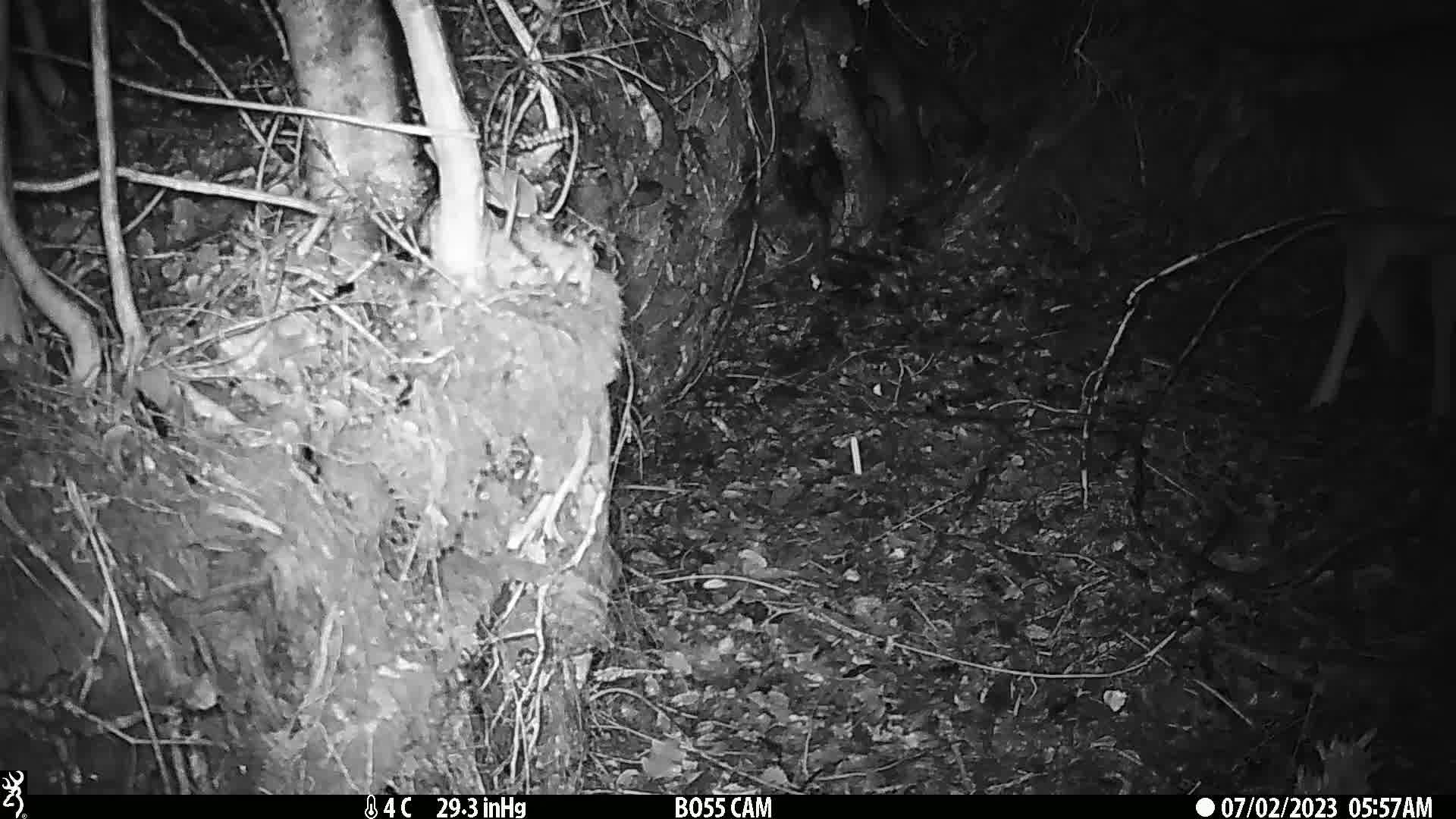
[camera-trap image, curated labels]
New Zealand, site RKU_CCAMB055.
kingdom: Animalia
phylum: Chordata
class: Mammalia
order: Artiodactyla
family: Cervidae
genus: Odocoileus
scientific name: Odocoileus virginianus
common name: white-tailed deer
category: white tailed deer